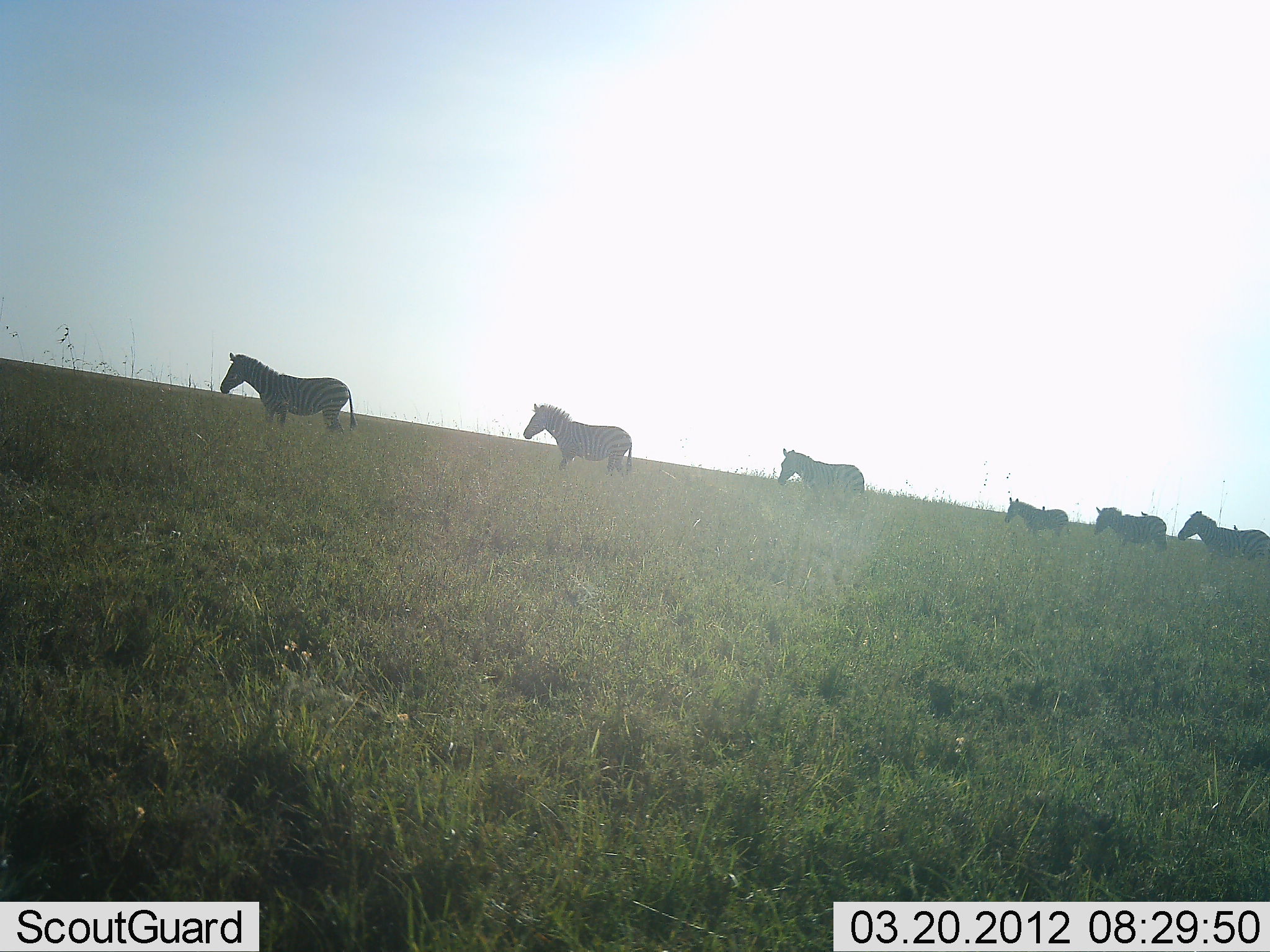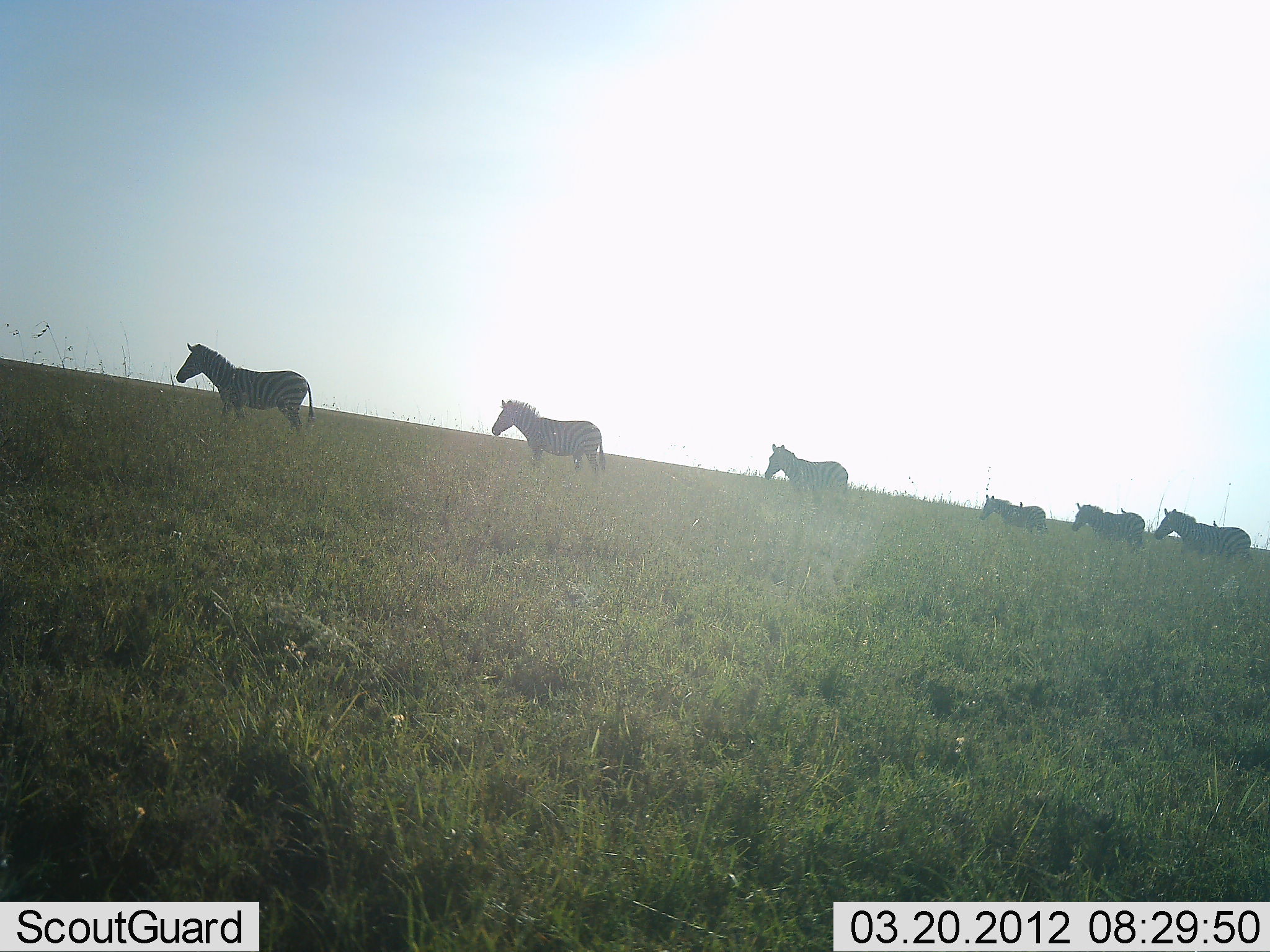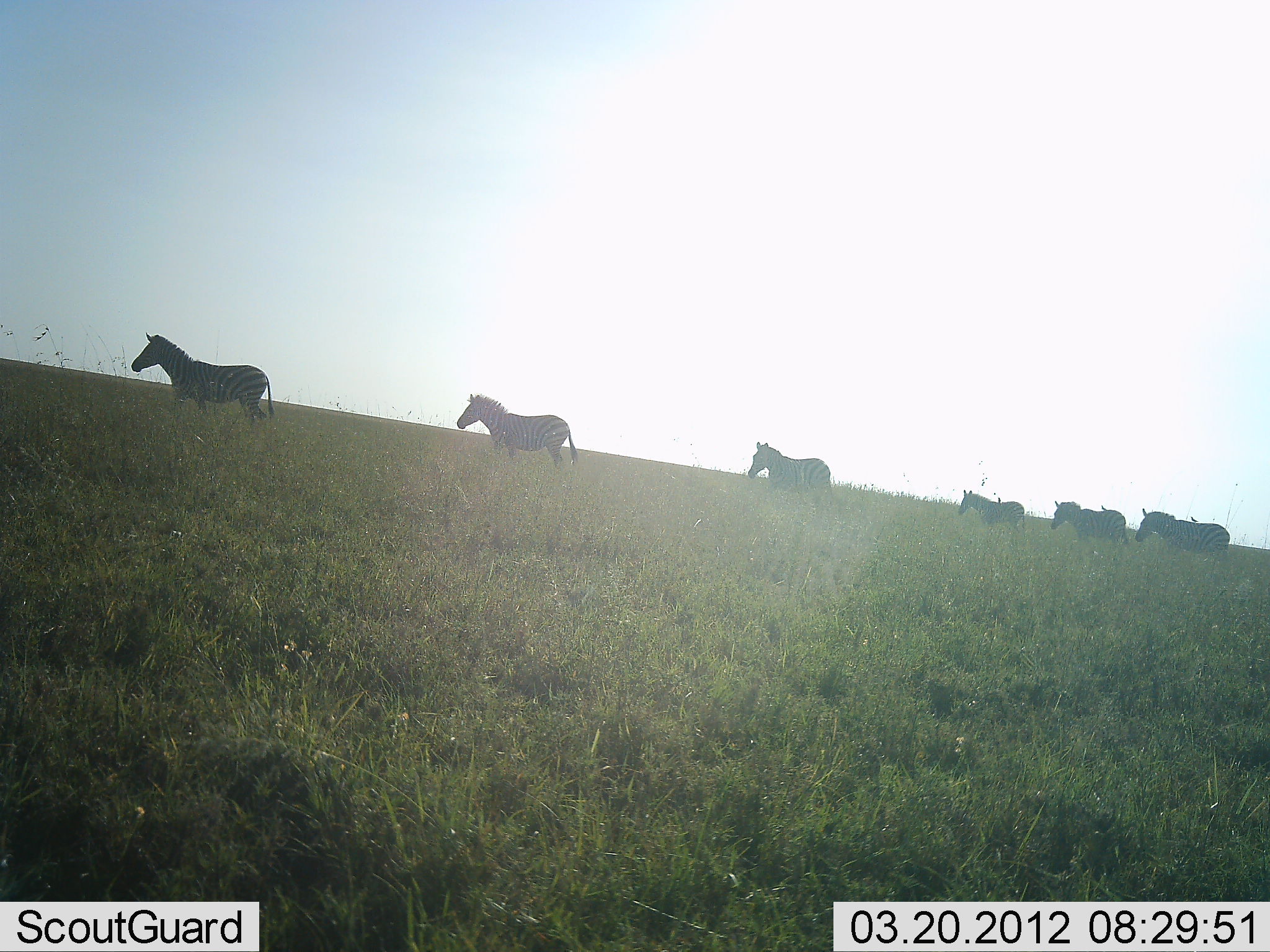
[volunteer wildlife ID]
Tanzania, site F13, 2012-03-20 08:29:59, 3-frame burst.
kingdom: Animalia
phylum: Chordata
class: Mammalia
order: Perissodactyla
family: Equidae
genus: Equus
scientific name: Equus quagga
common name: plains zebra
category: zebra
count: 6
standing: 0%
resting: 0%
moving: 100%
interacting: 0%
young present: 47%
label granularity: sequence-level